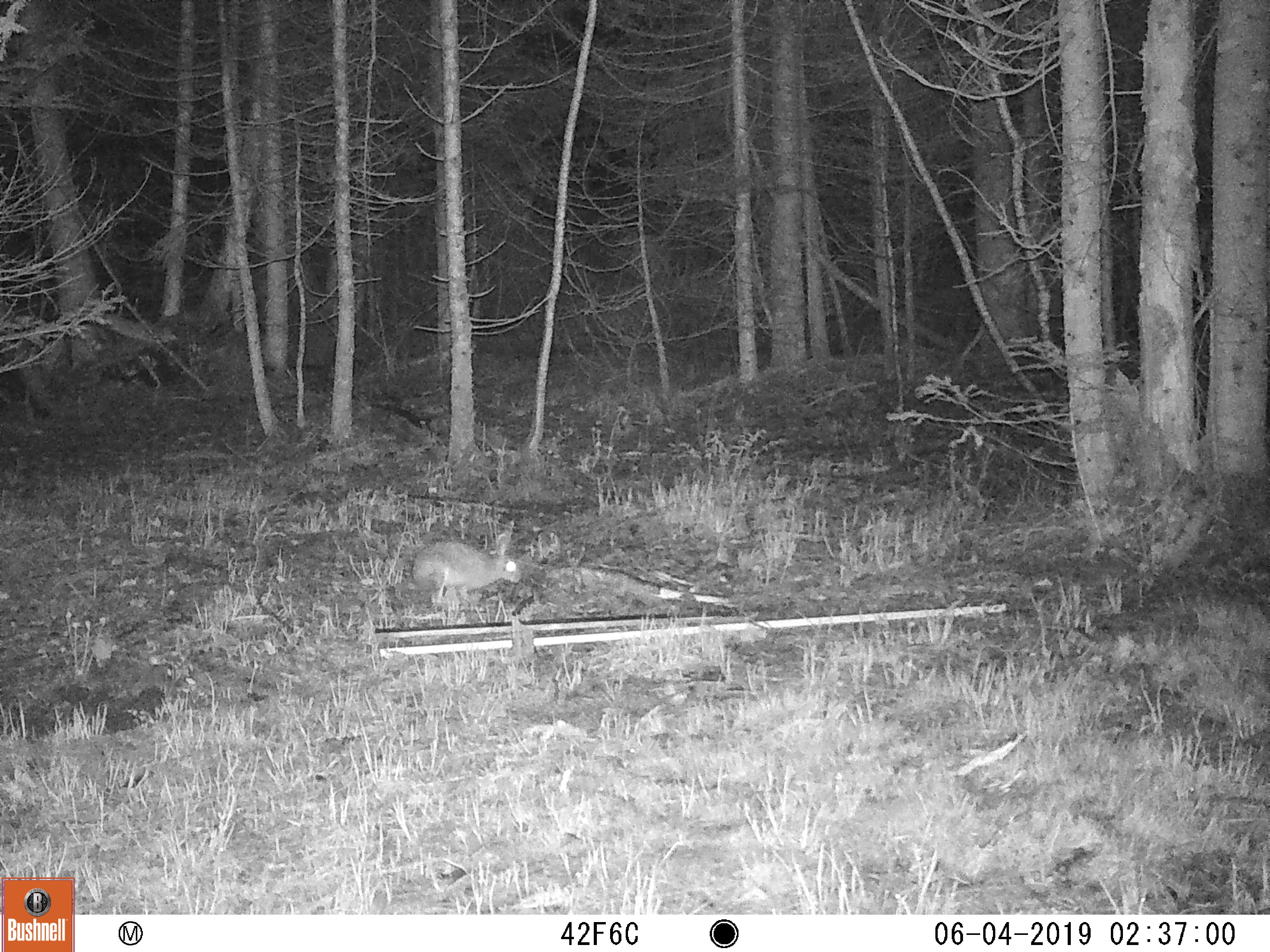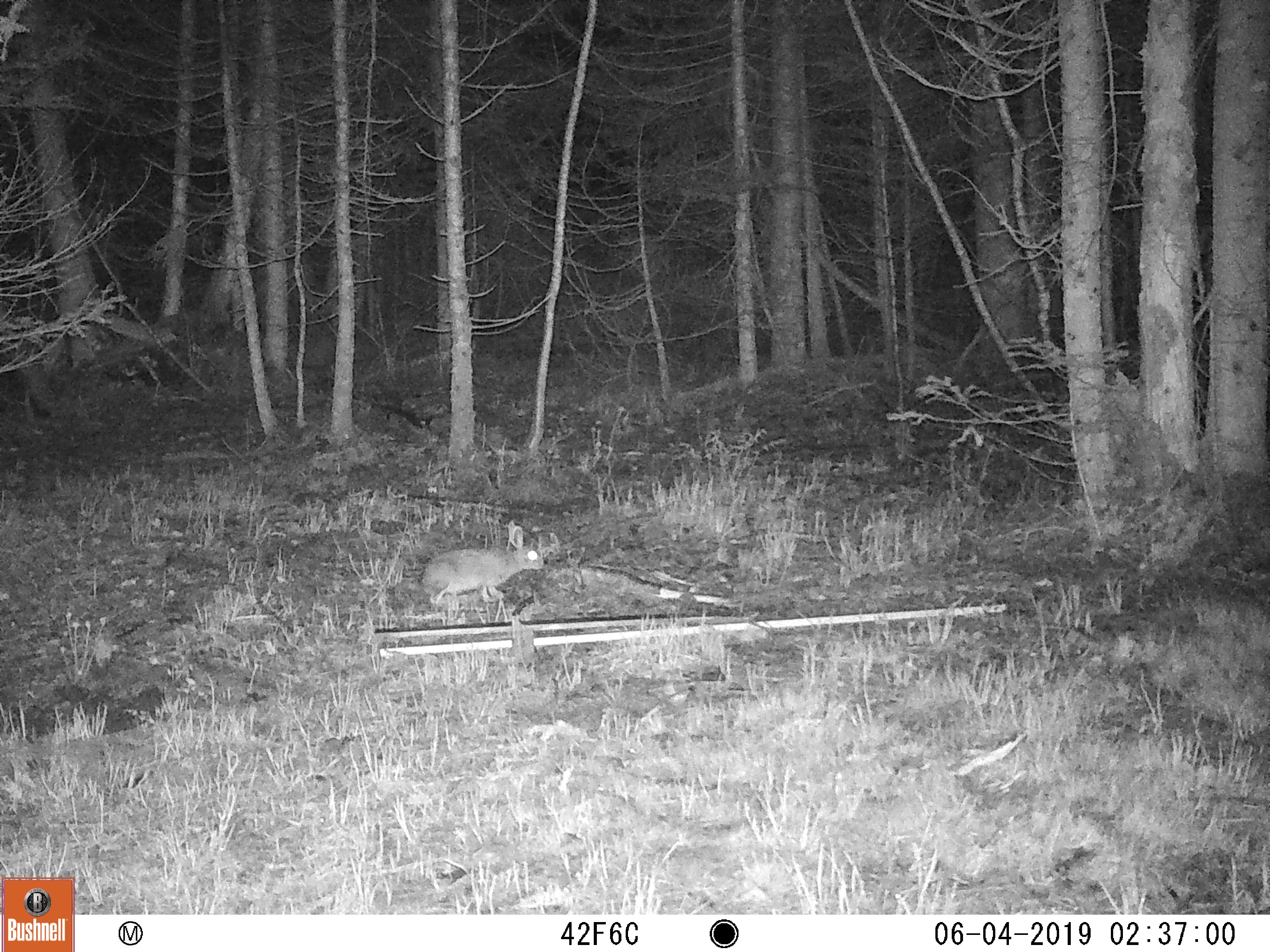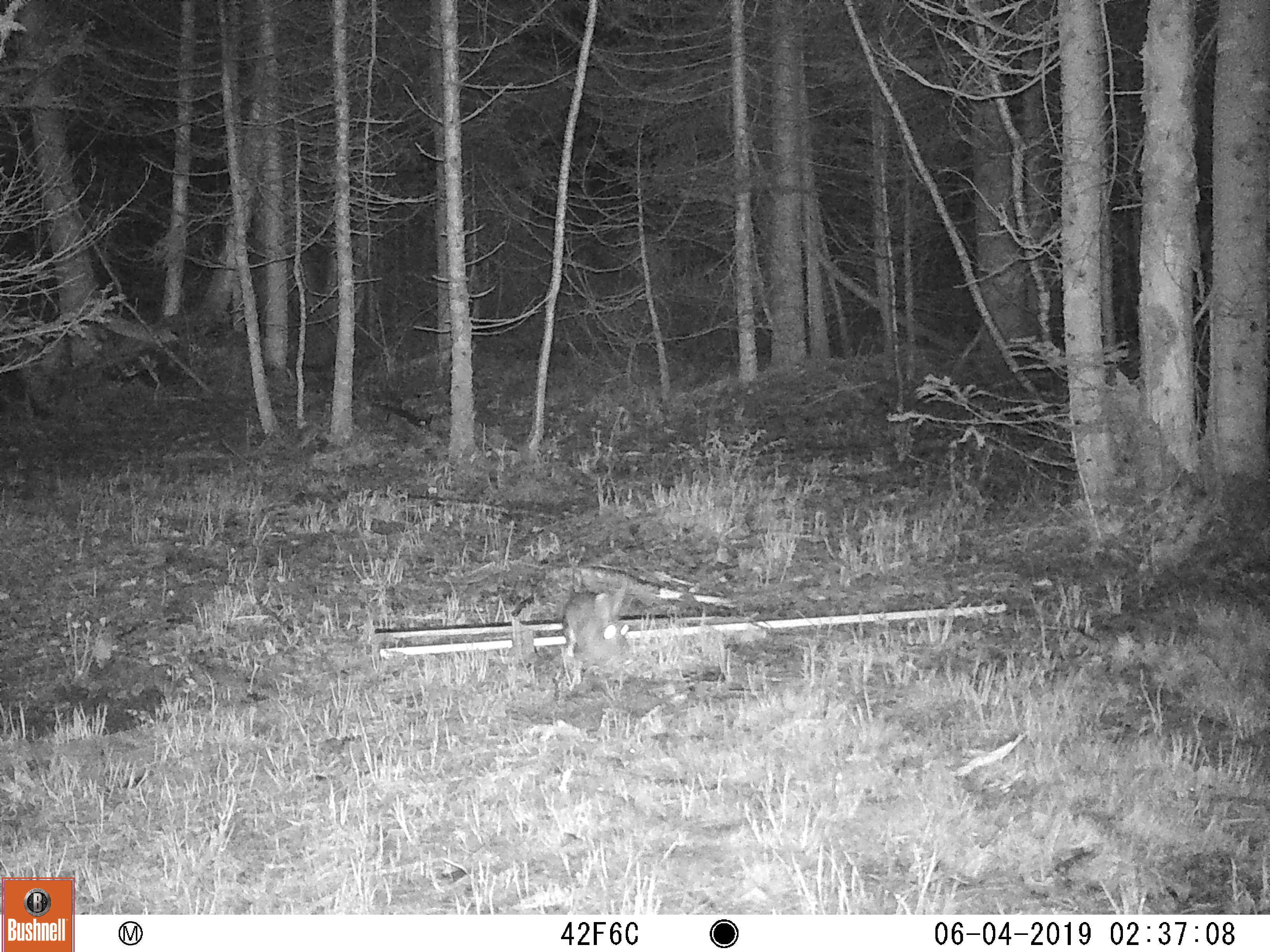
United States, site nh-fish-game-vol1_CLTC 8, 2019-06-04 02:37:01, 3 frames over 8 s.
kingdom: Animalia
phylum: Chordata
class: Mammalia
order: Lagomorpha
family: Leporidae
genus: Lepus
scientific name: Lepus americanus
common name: snowshoe hare